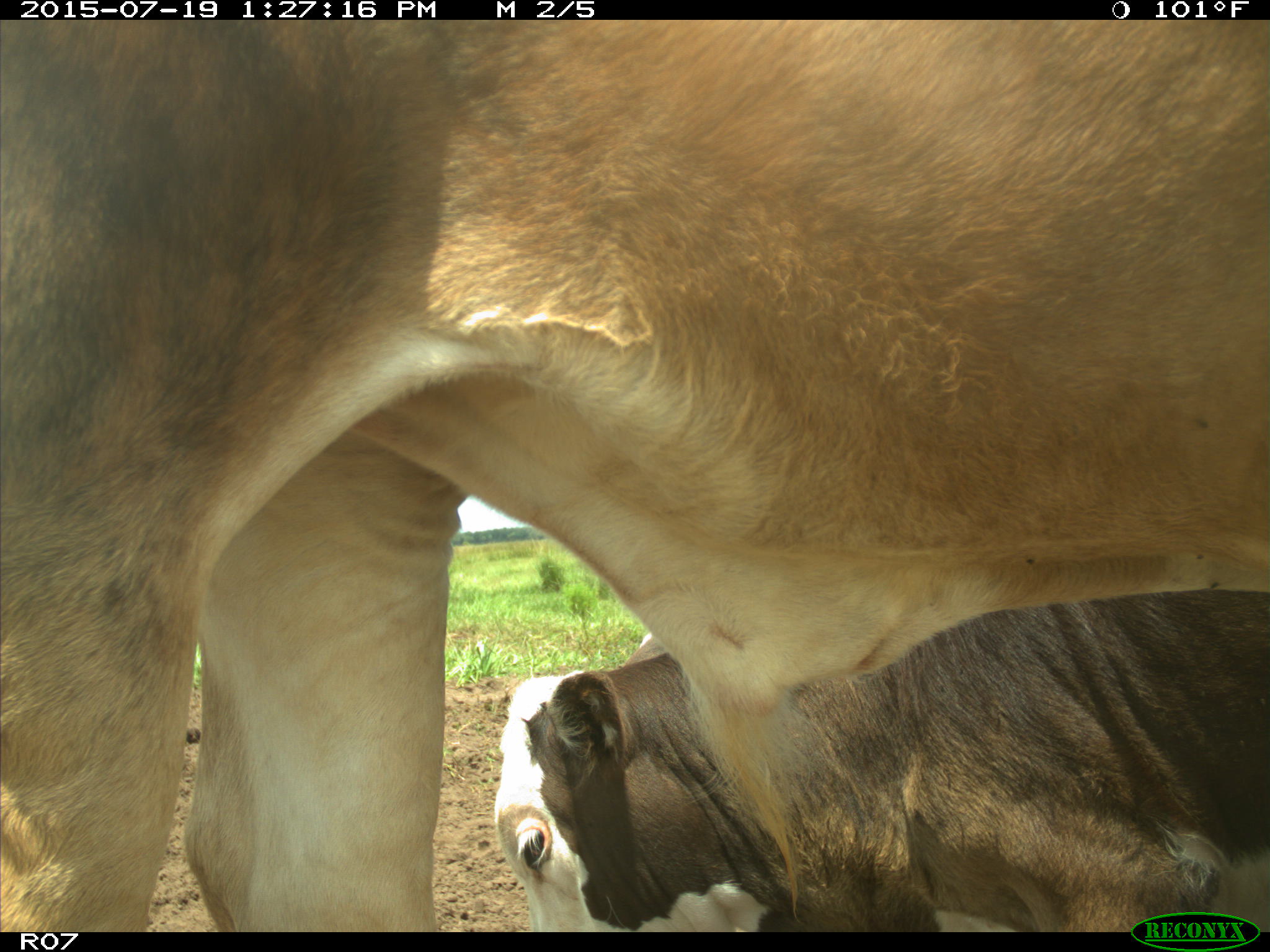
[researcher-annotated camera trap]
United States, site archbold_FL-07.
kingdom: Animalia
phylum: Chordata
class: Mammalia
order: Artiodactyla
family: Bovidae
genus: Bos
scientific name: Bos taurus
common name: domestic cow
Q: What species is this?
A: Bos taurus (domestic cow).